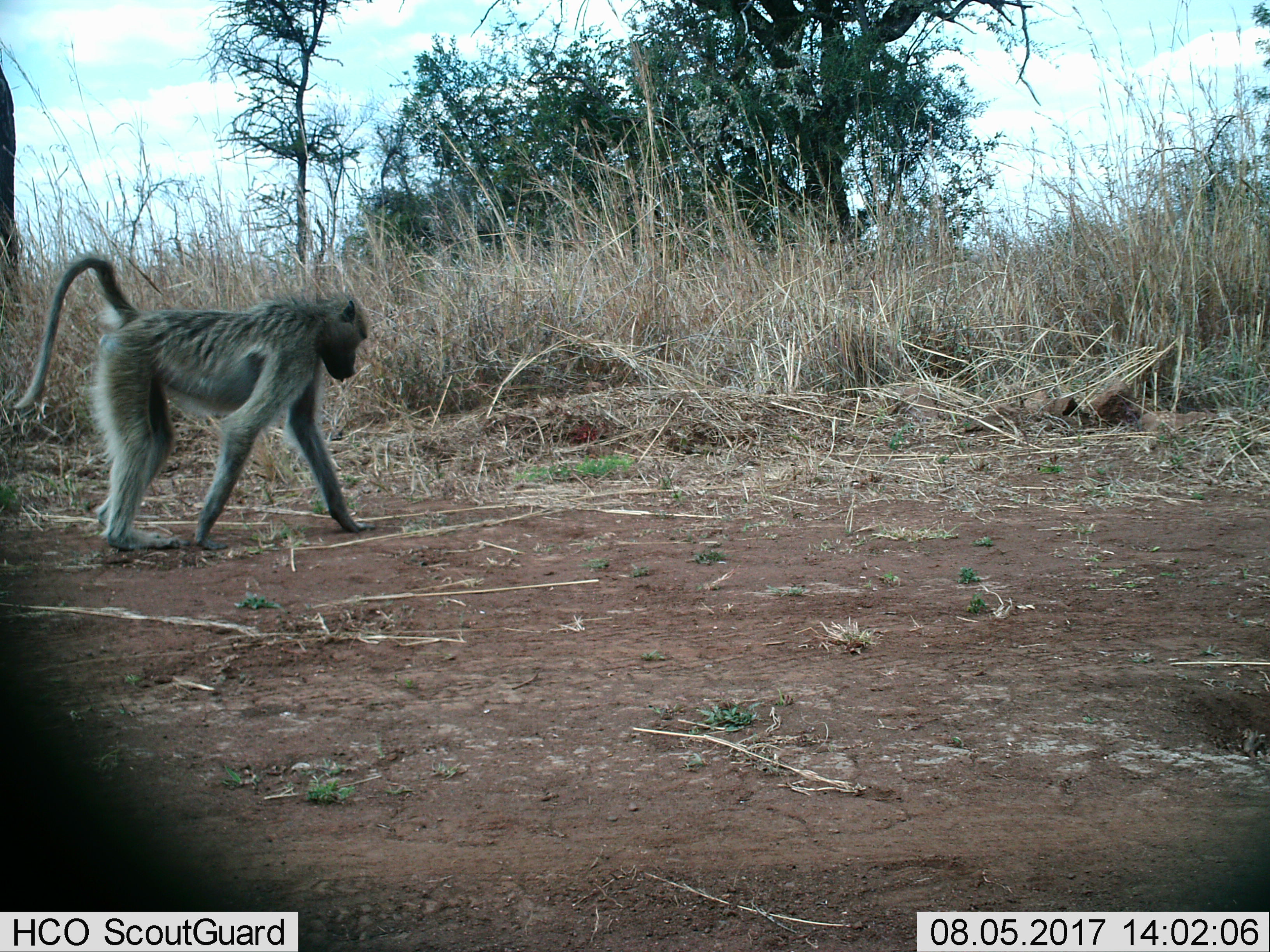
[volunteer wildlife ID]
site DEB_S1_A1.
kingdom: Animalia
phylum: Chordata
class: Mammalia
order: Primates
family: Cercopithecidae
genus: Papio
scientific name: Papio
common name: baboon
Baboon (Papio), count 1. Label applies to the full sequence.